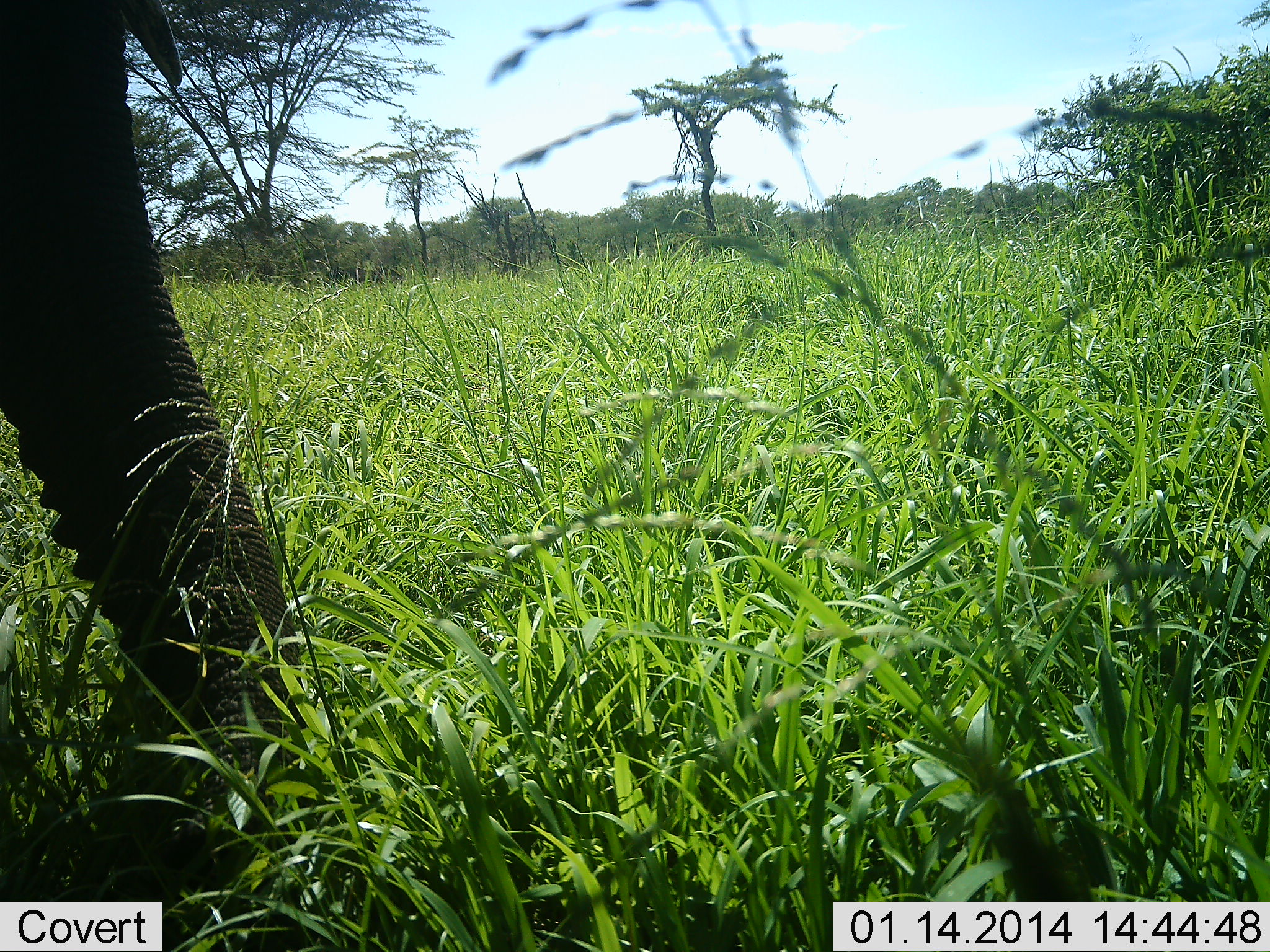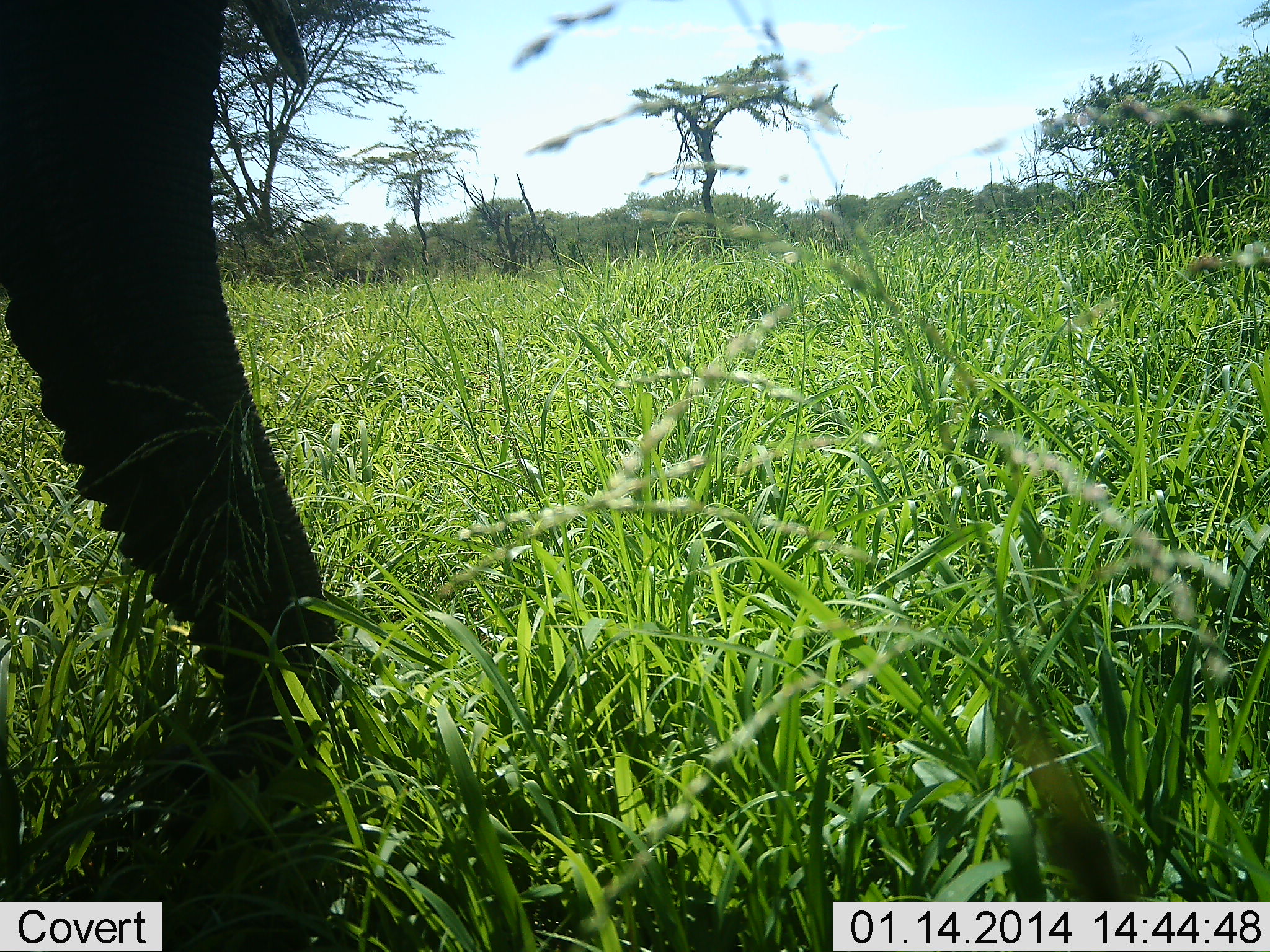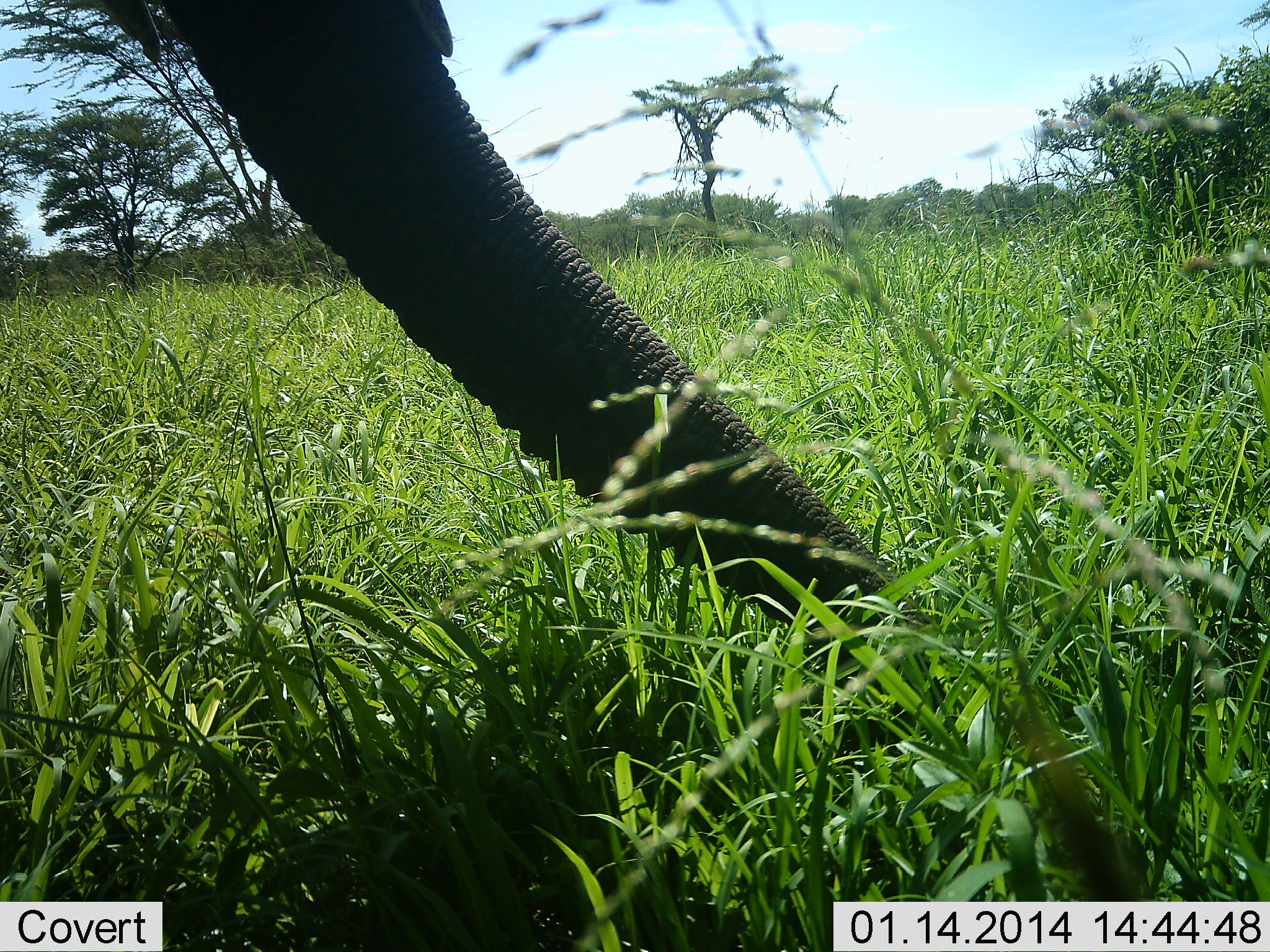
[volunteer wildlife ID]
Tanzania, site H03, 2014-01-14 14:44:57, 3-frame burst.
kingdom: Animalia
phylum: Chordata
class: Mammalia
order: Proboscidea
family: Elephantidae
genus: Loxodonta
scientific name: Loxodonta africana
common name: african bush elephant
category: elephant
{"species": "elephant (african bush elephant) (Loxodonta africana)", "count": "1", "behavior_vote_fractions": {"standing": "50%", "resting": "0%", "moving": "0%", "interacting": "0%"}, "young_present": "0%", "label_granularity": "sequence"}